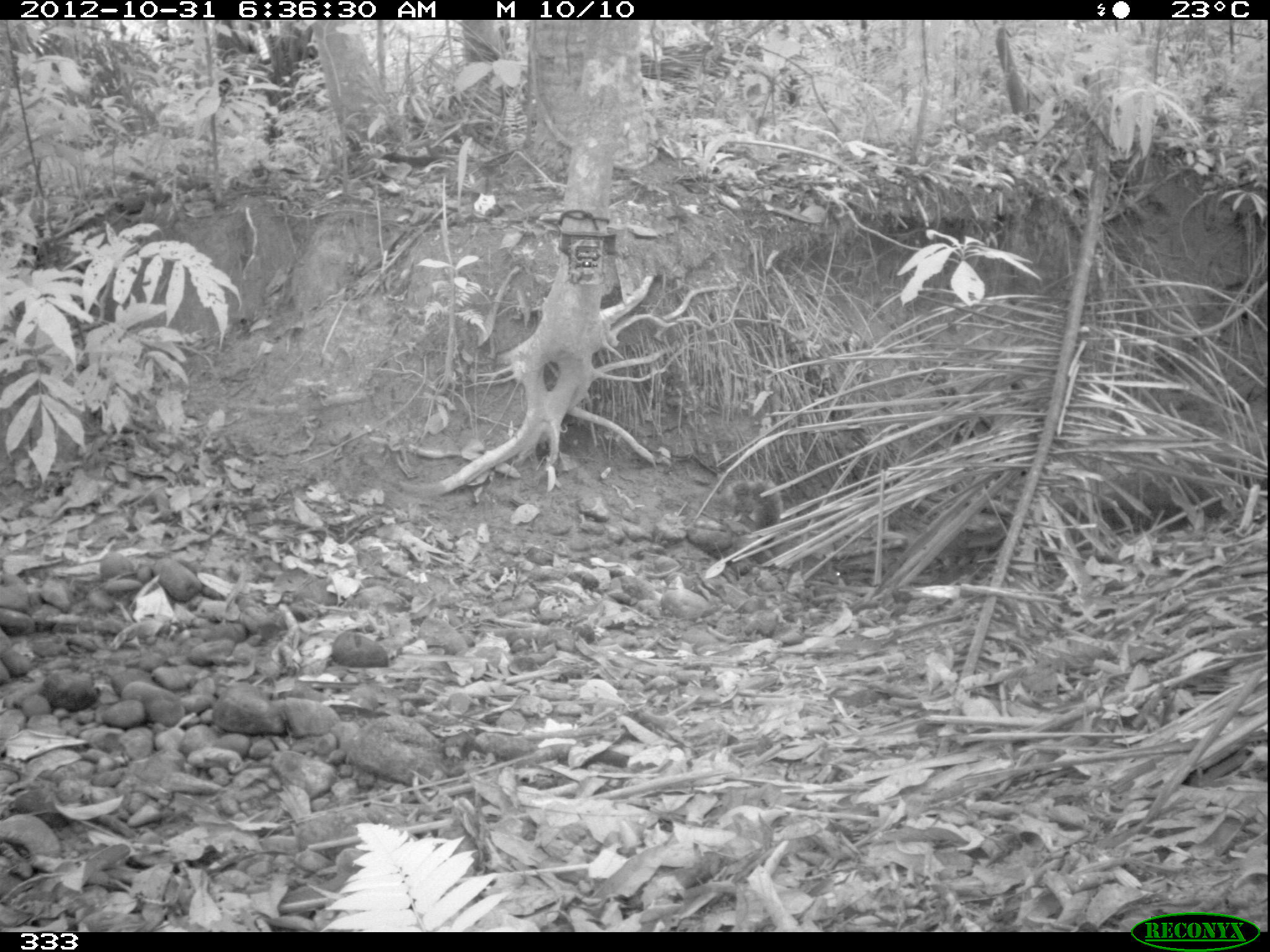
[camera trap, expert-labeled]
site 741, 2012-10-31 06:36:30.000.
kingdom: Animalia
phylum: Chordata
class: Mammalia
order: Rodentia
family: Sciuridae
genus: Sciurus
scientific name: Sciurus spadiceus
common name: southern amazon red squirrel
Sciurus spadiceus (southern amazon red squirrel).